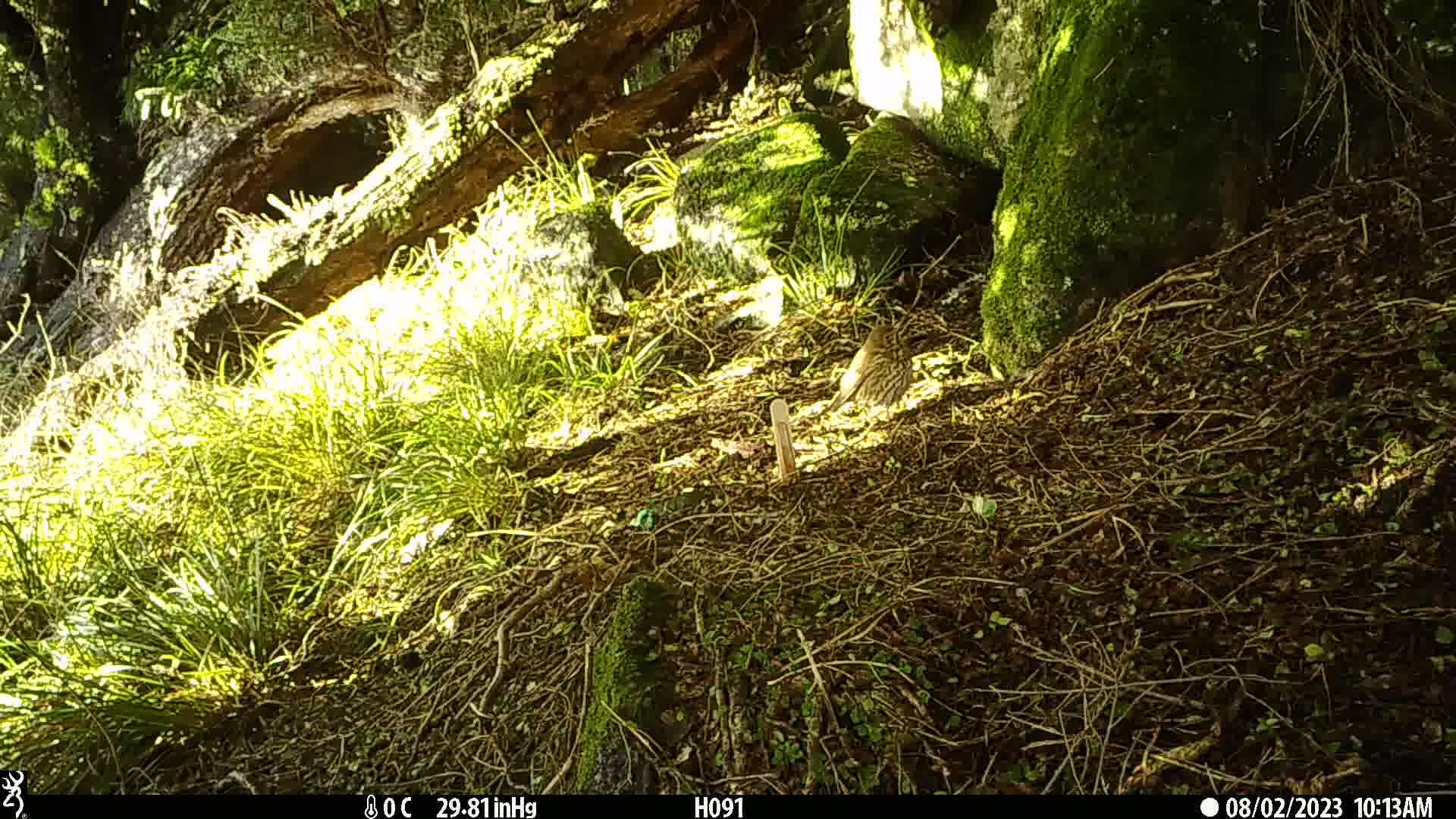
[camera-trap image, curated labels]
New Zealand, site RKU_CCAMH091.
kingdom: Animalia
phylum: Chordata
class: Aves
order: Passeriformes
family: Turdidae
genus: Turdus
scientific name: Turdus philomelos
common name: song thrush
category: thrush